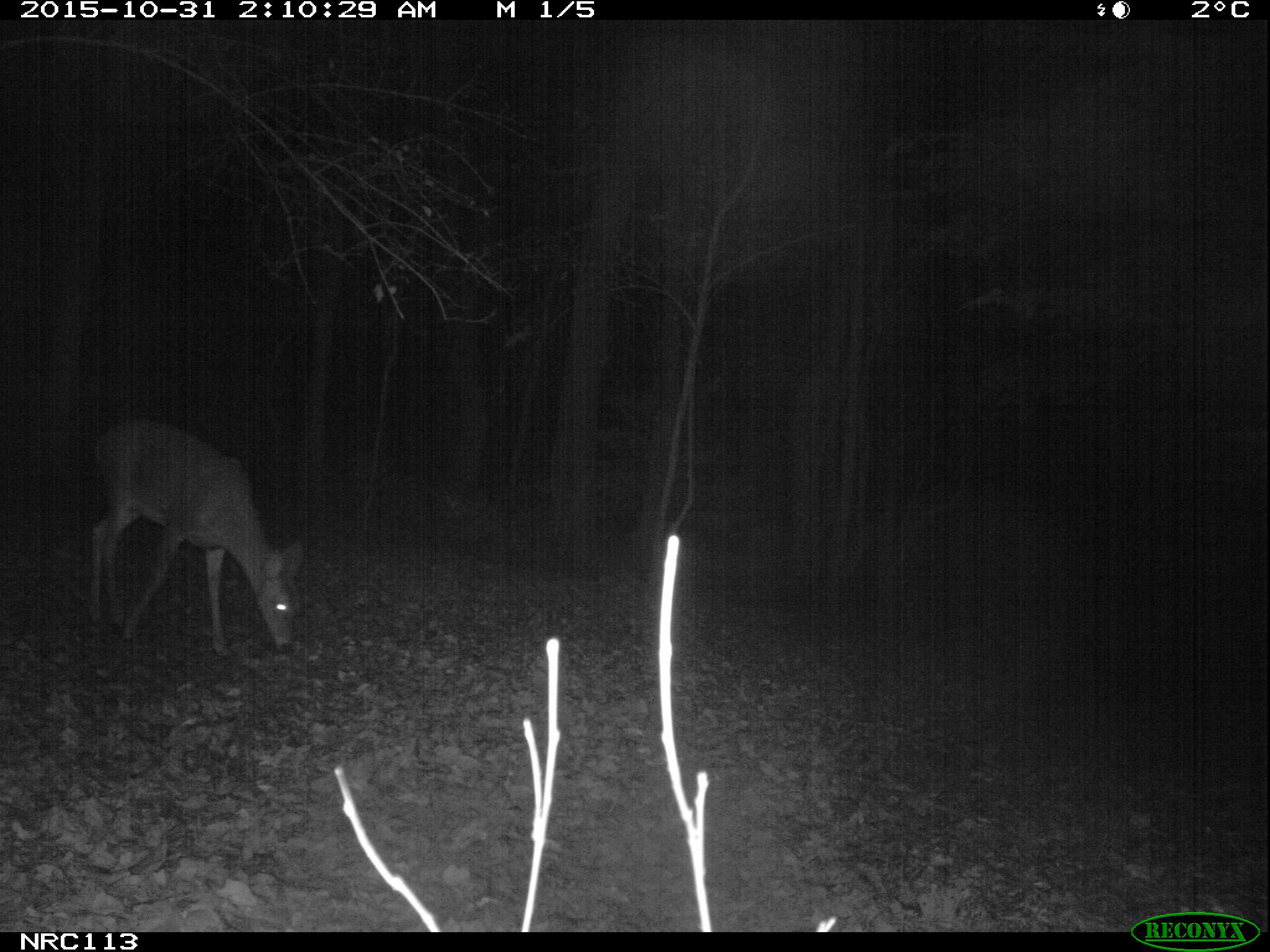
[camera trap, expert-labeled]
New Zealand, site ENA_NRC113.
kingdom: Animalia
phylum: Chordata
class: Mammalia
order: Artiodactyla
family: Cervidae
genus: Odocoileus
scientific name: Odocoileus virginianus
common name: white-tailed deer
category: white tailed deer